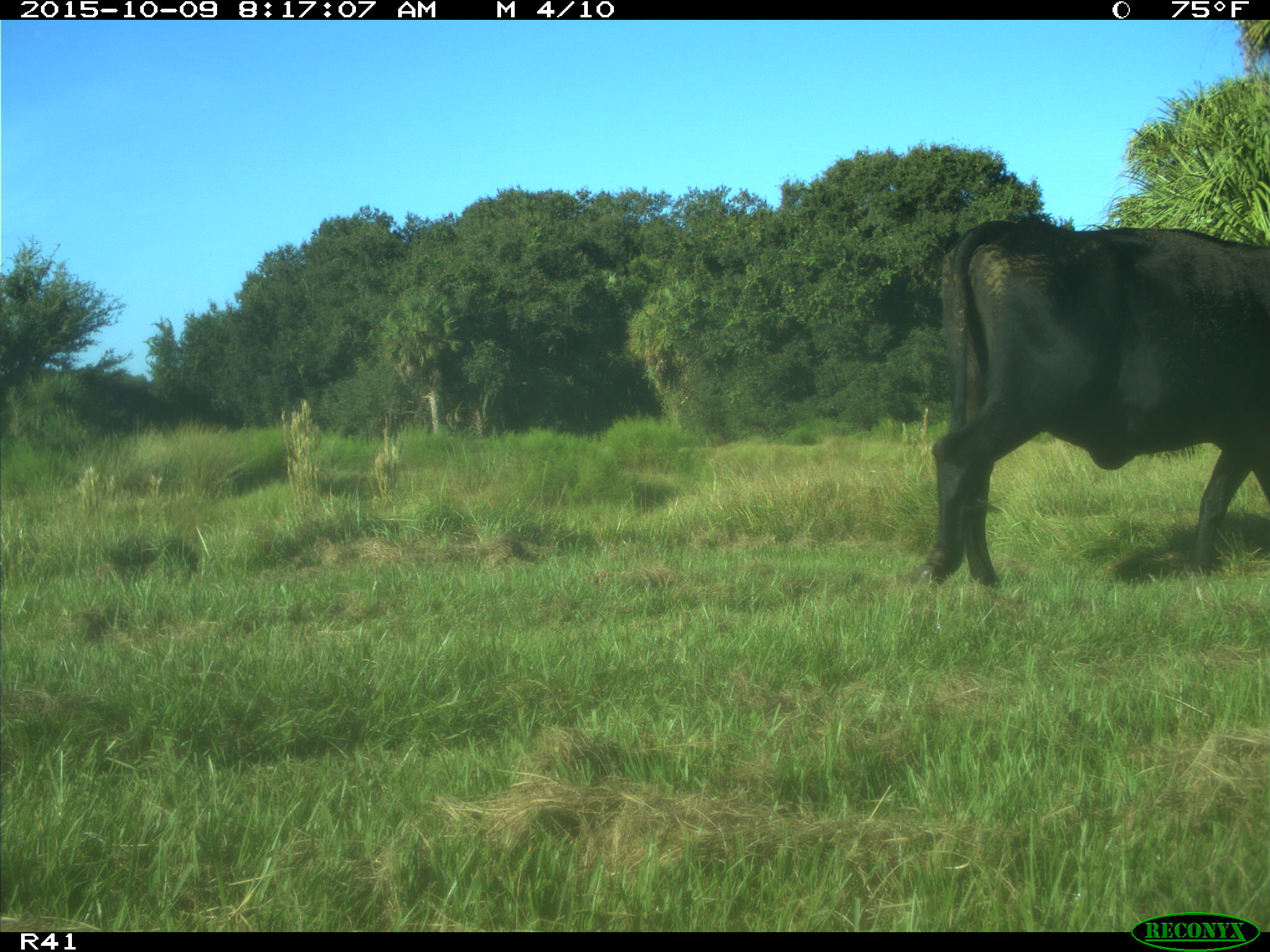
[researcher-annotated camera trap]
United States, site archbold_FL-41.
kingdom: Animalia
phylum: Chordata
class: Mammalia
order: Artiodactyla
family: Bovidae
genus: Bos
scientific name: Bos taurus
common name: domestic cow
Bos taurus (domestic cow).